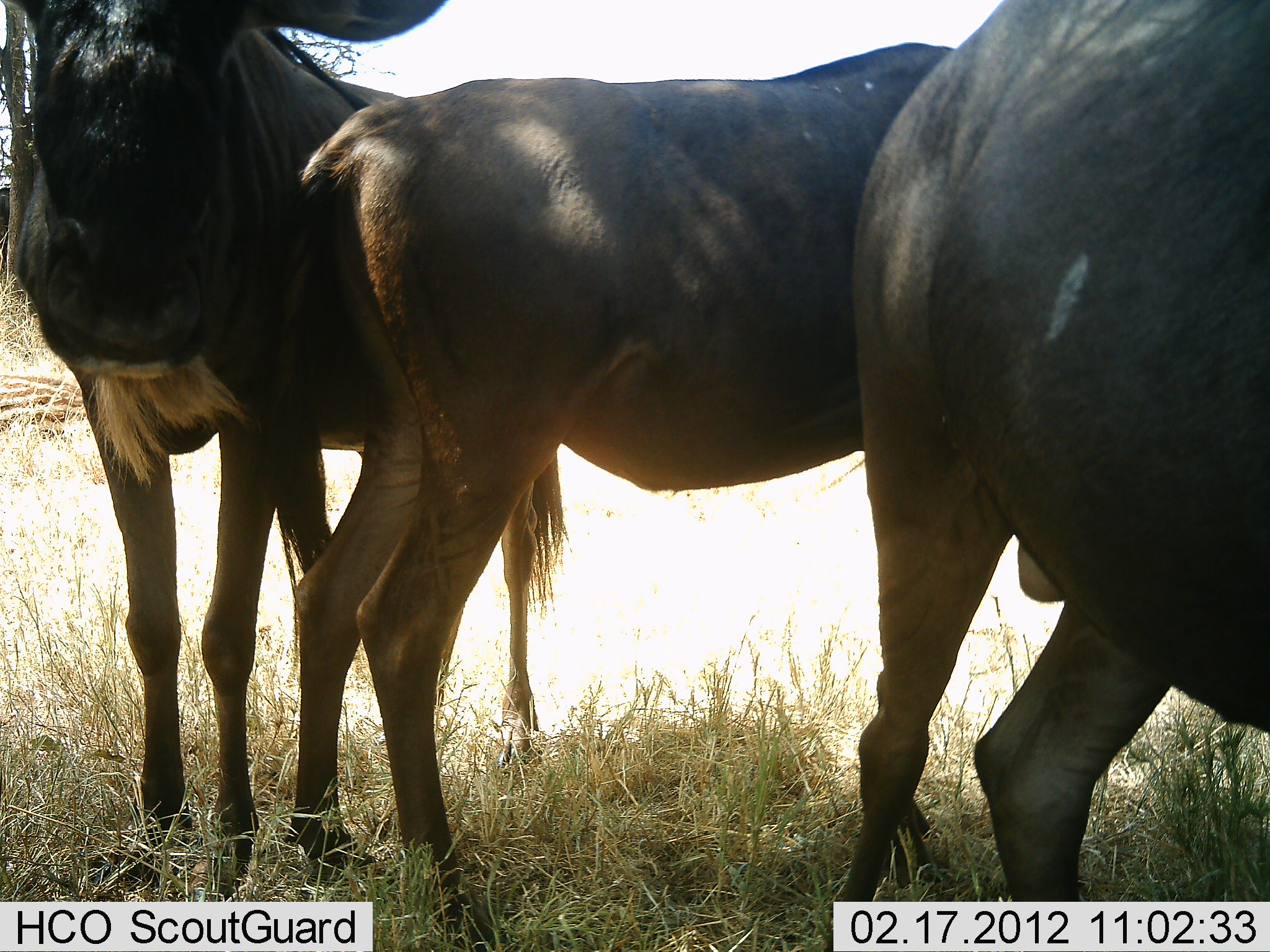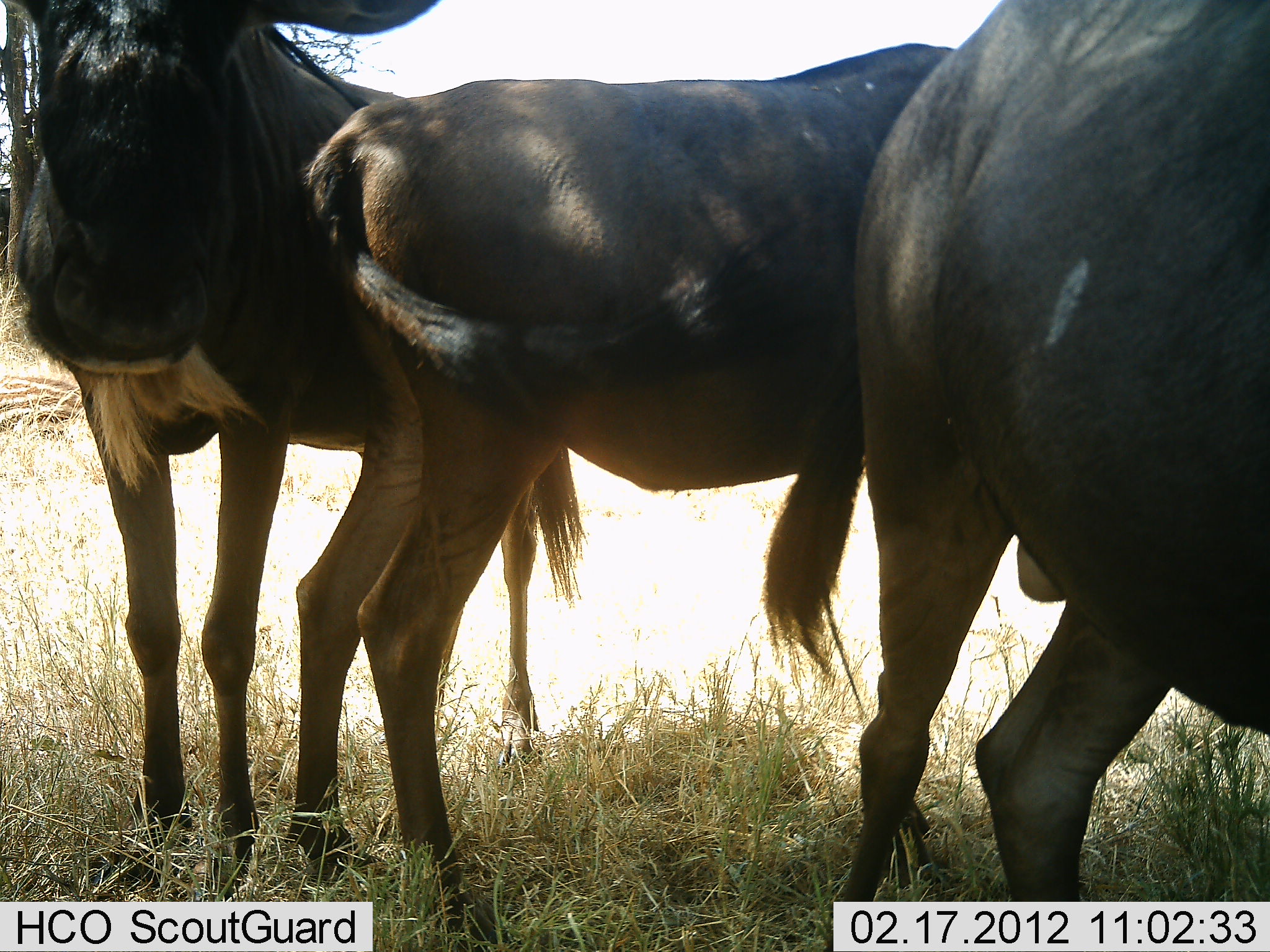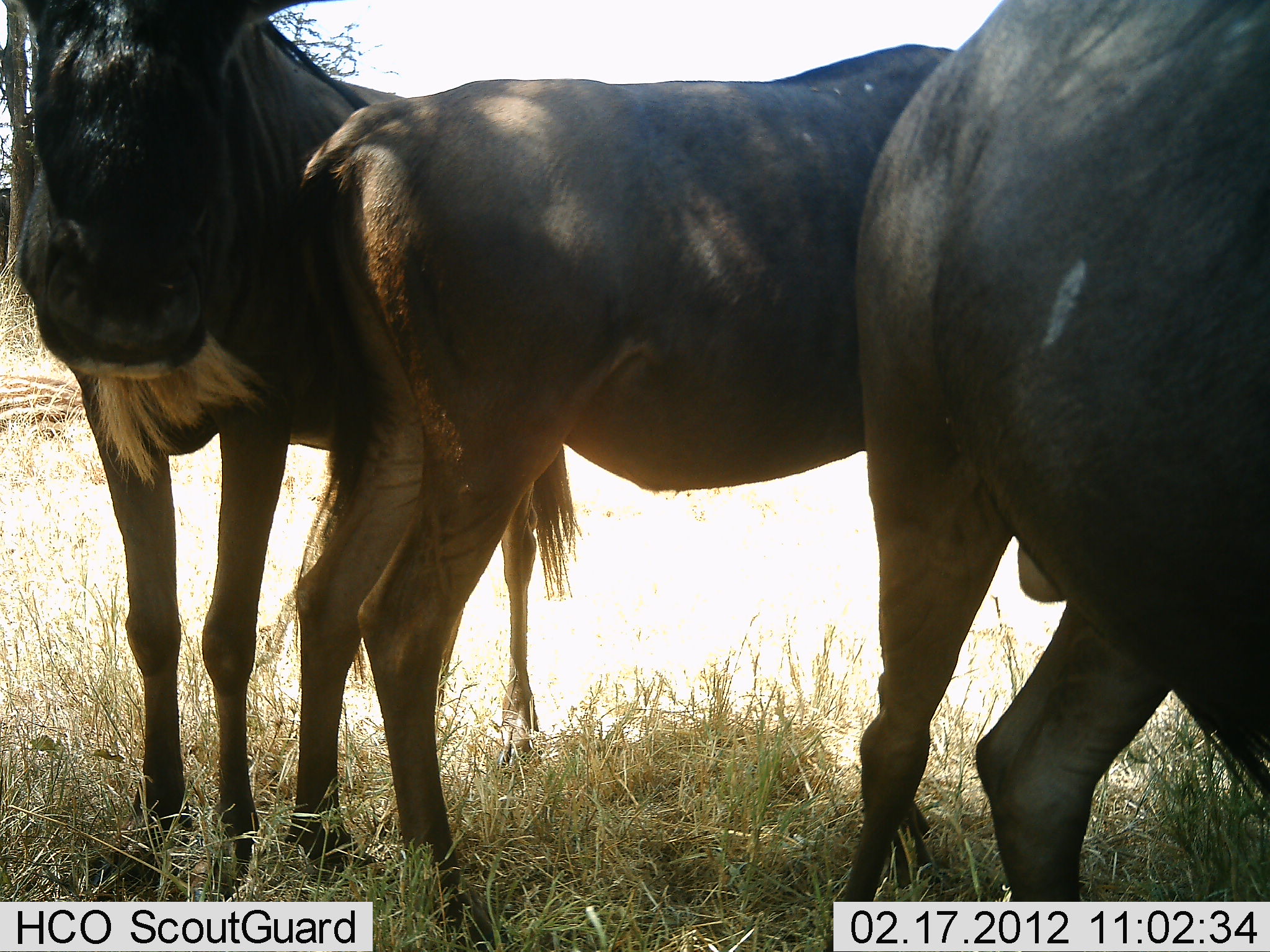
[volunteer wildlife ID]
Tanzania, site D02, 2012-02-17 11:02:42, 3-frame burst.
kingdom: Animalia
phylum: Chordata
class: Mammalia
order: Artiodactyla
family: Bovidae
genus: Connochaetes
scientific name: Connochaetes taurinus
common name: blue wildebeest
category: wildebeest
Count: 3.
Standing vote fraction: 92%.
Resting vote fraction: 8%.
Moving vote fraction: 0%.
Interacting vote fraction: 8%.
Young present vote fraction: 0%.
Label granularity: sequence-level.